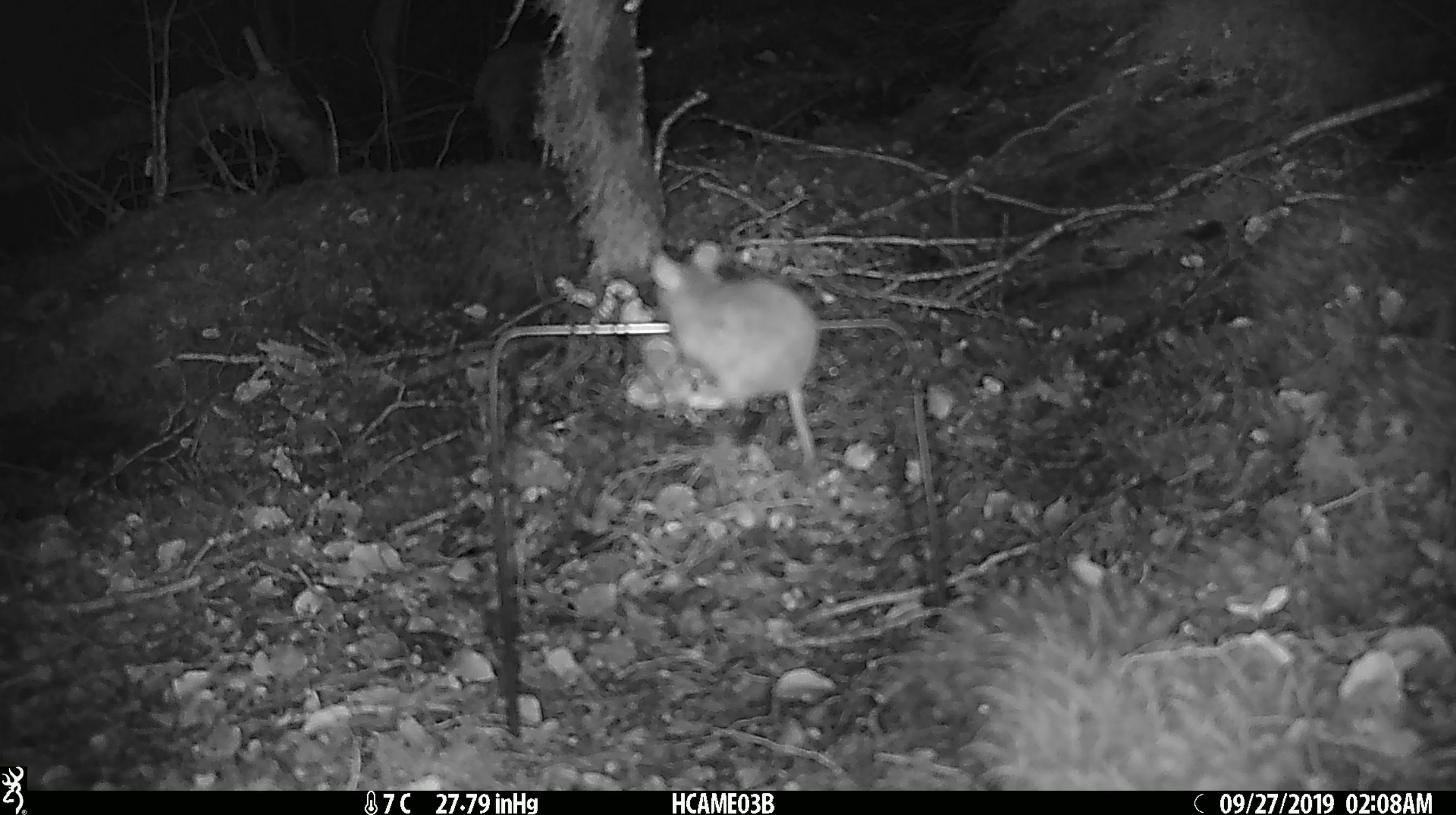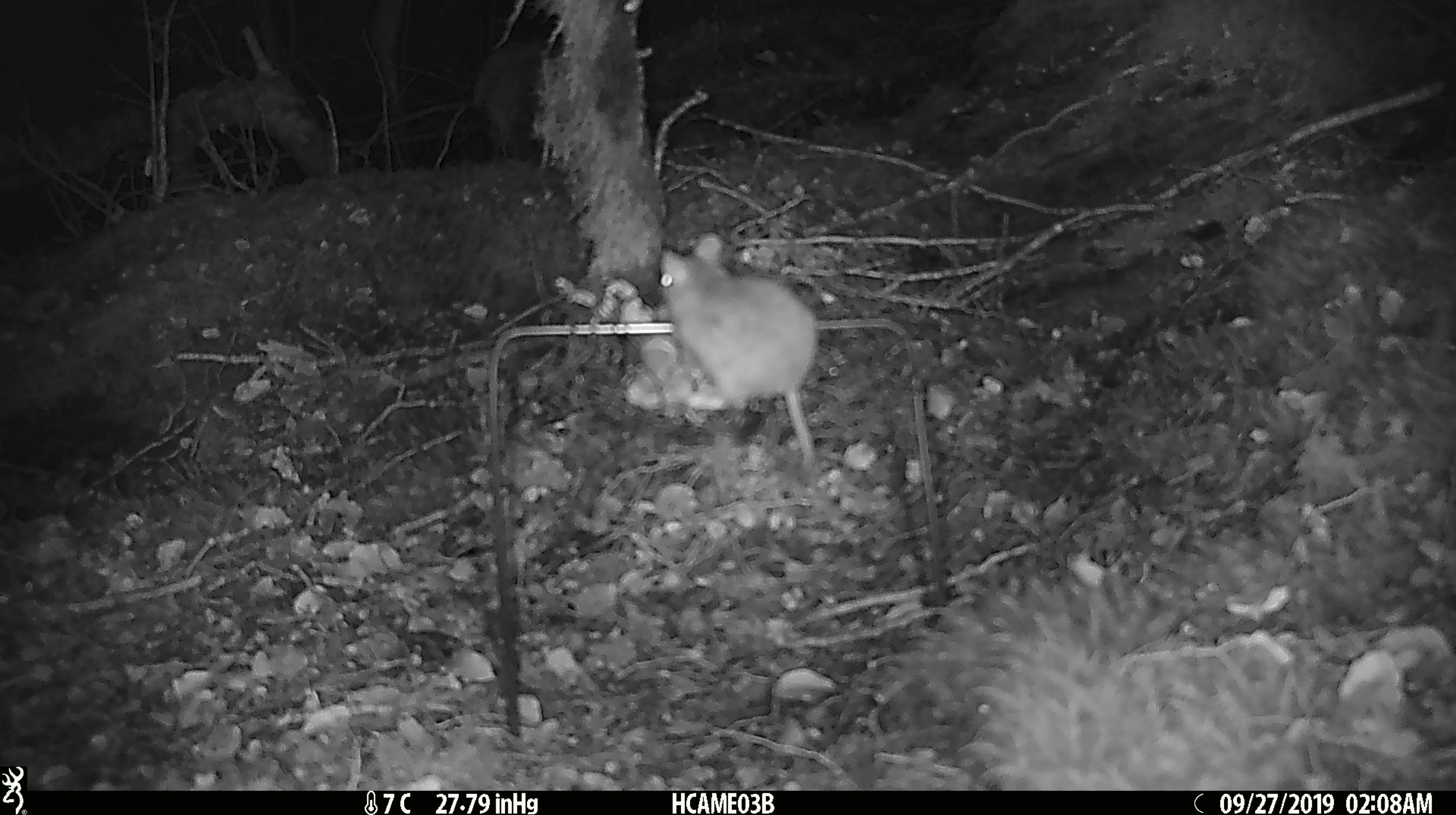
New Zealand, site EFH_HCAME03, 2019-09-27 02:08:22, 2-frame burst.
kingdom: Animalia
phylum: Chordata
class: Mammalia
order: Rodentia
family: Muridae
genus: Mus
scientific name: Mus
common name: mouse